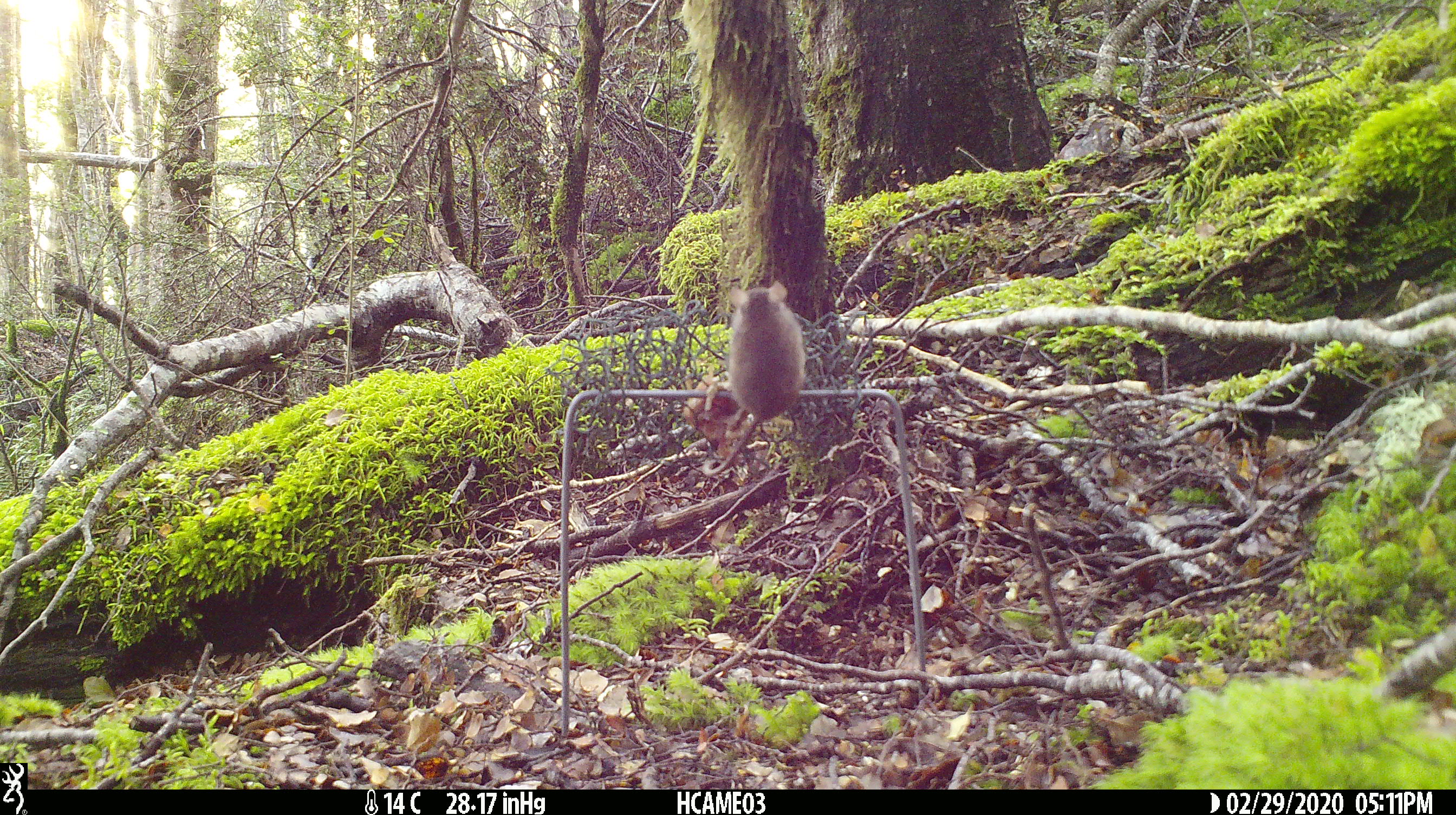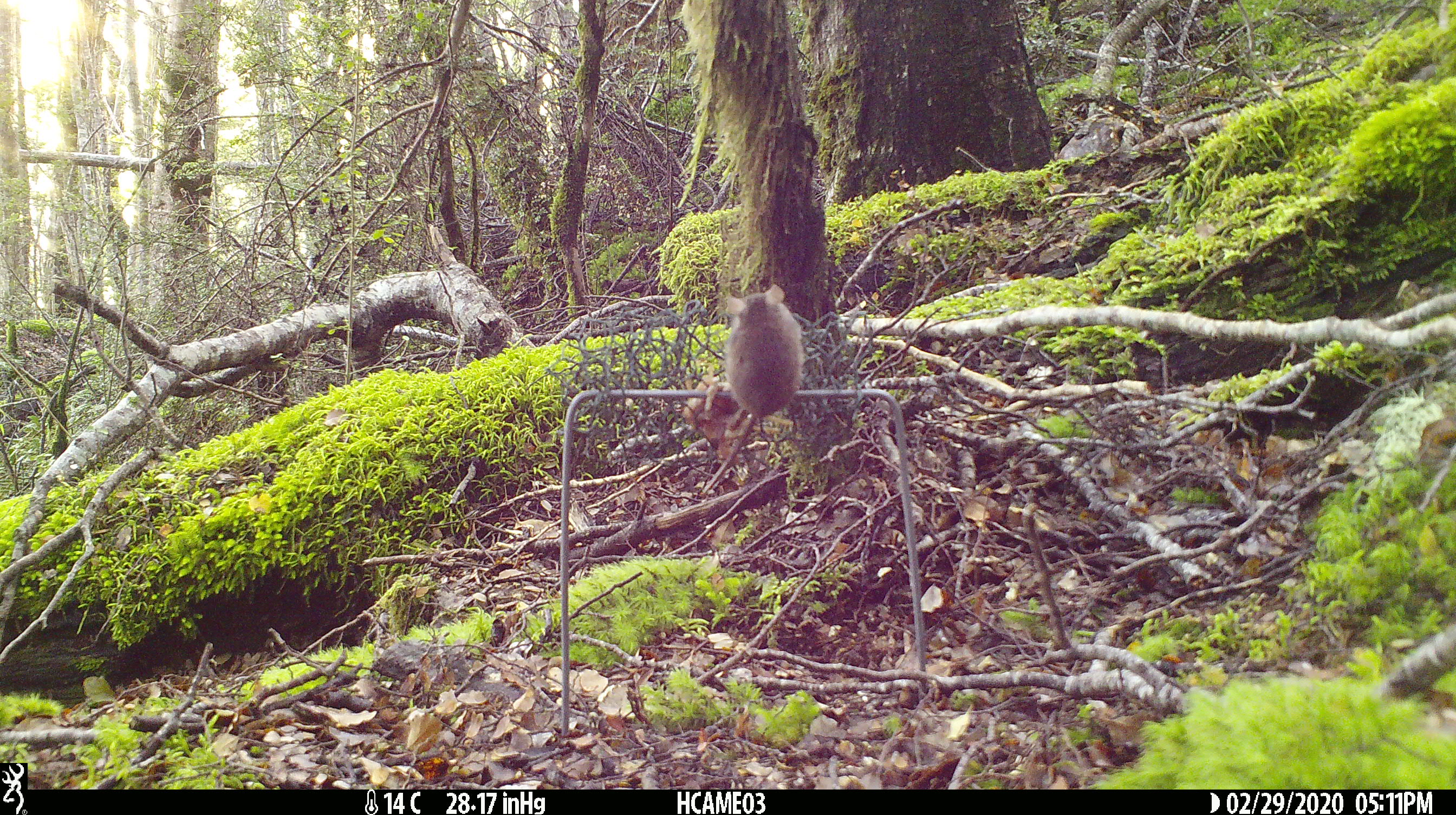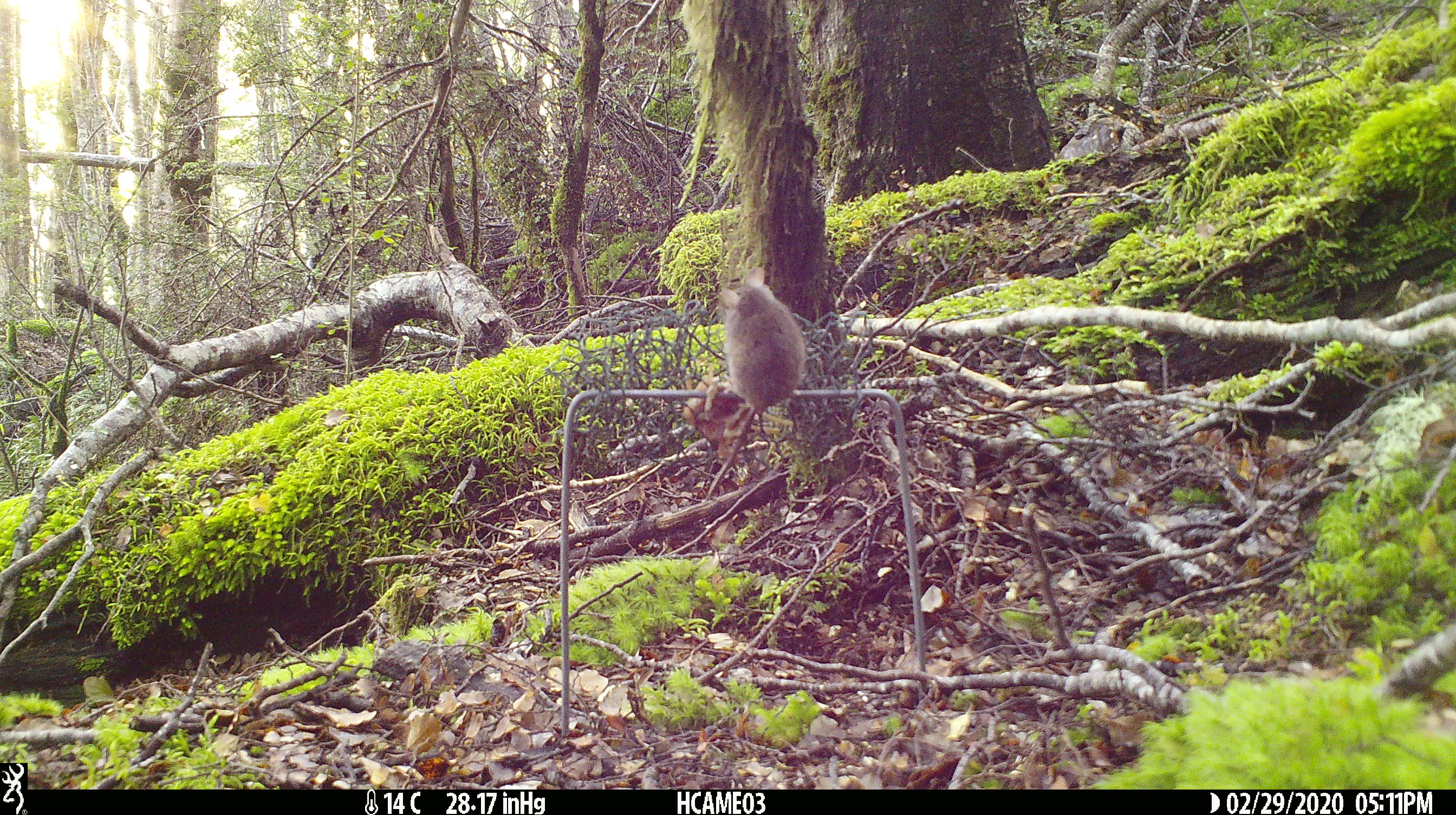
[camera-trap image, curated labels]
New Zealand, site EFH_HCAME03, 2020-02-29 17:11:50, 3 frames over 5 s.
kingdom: Animalia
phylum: Chordata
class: Mammalia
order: Rodentia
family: Muridae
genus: Mus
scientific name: Mus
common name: mouse